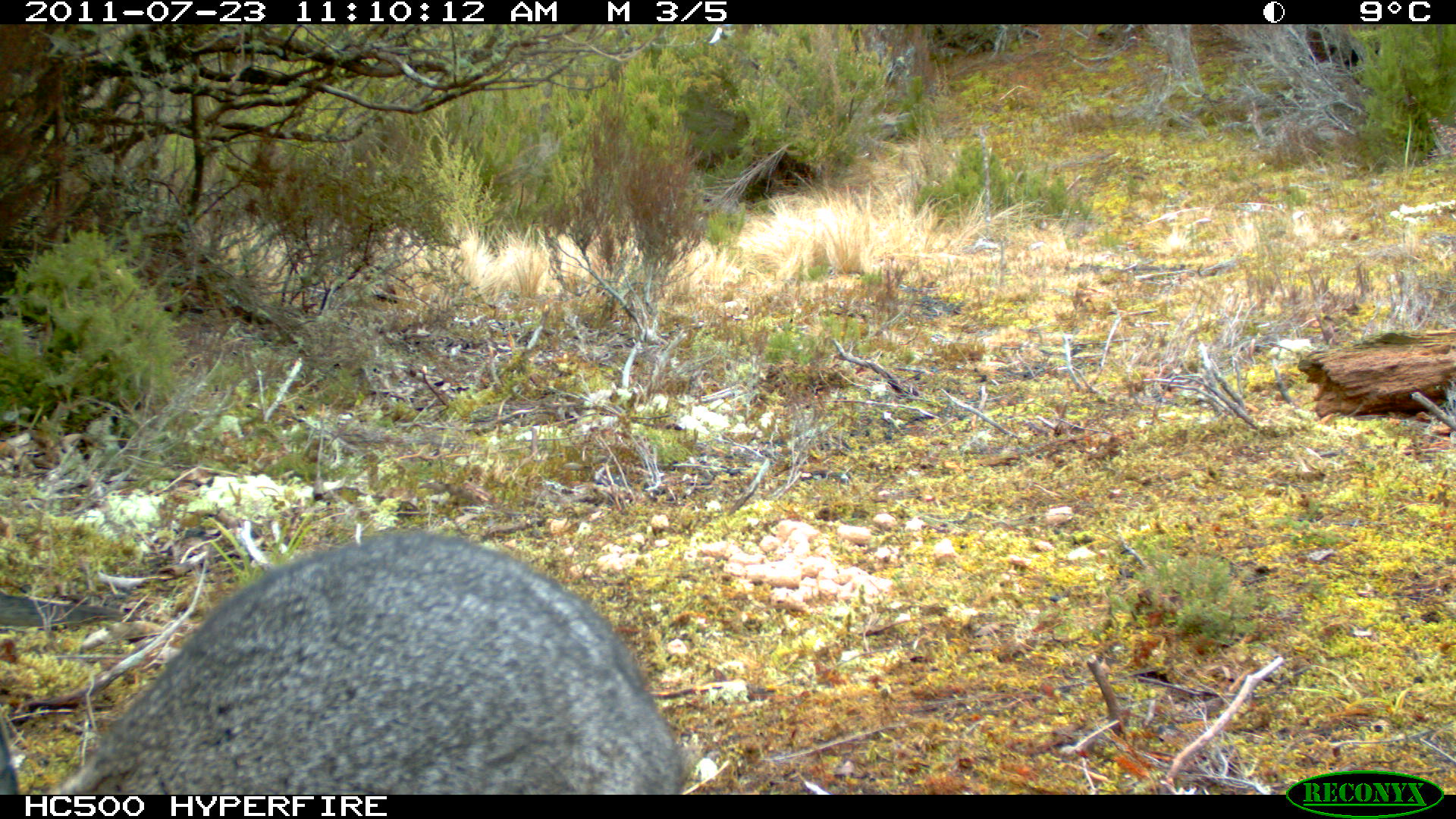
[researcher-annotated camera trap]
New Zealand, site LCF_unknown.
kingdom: Animalia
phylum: Chordata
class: Mammalia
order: Diprotodontia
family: Macropodidae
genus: Notamacropus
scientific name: Notamacropus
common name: wallaby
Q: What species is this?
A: Wallaby (Notamacropus).